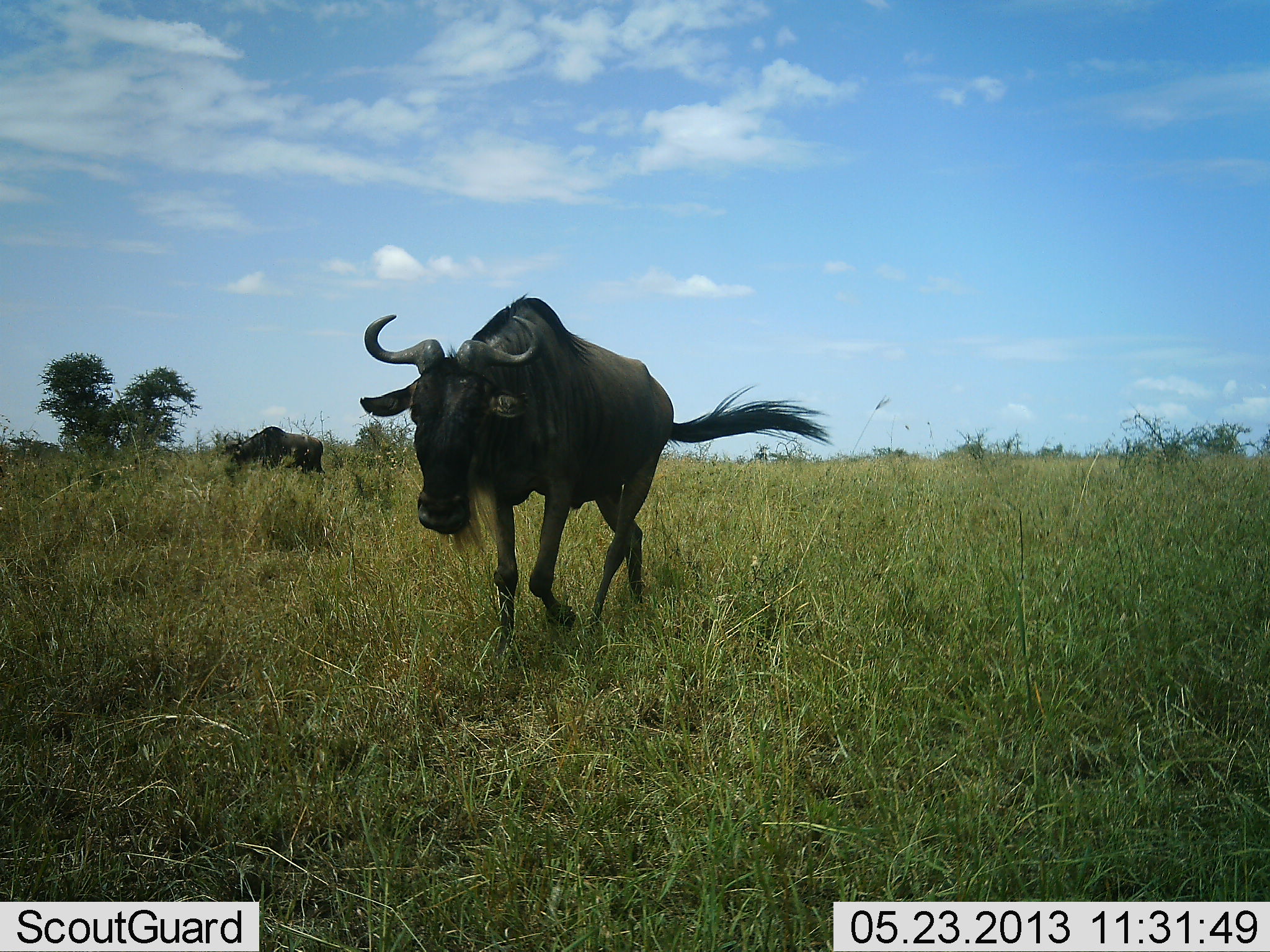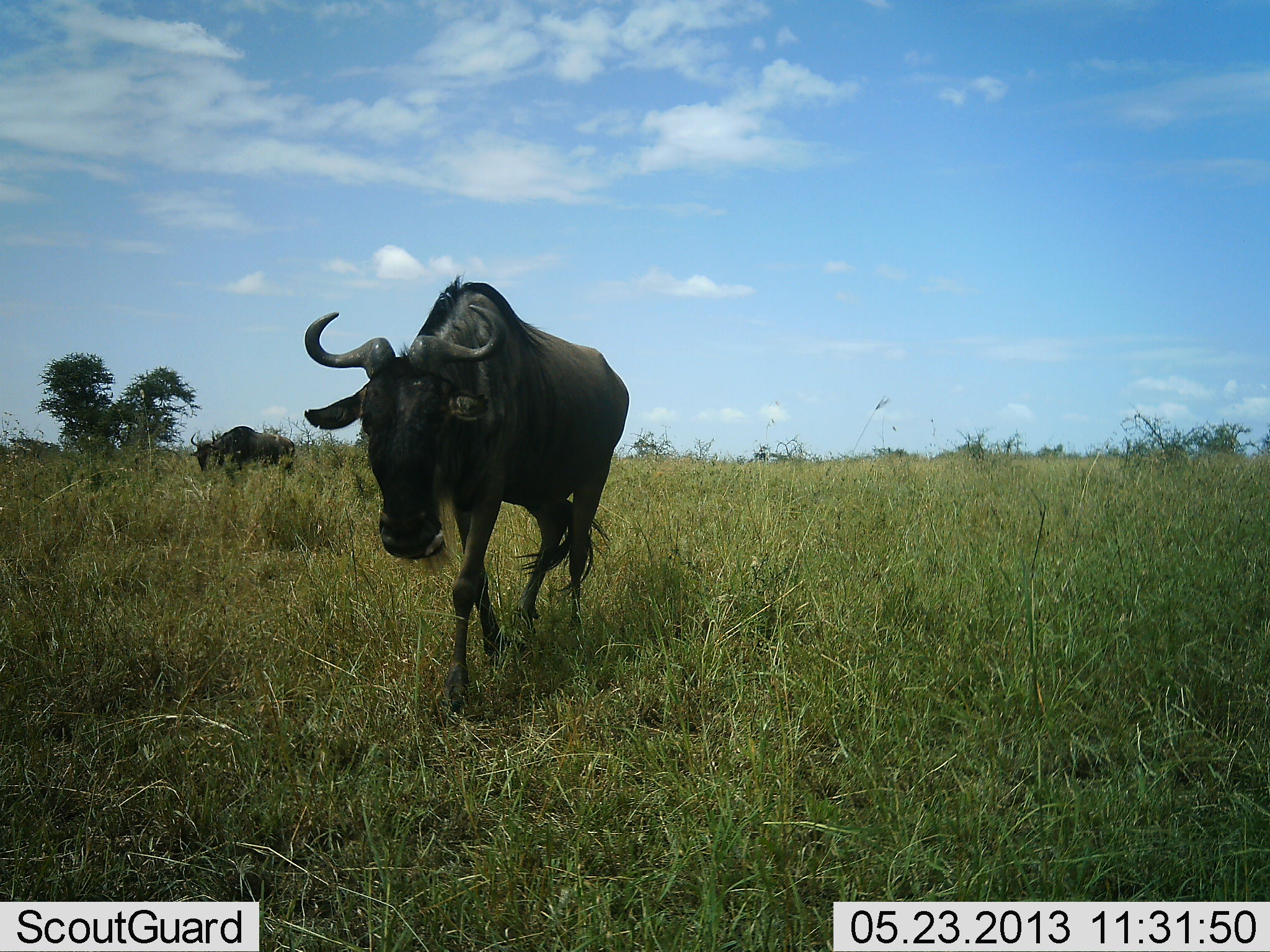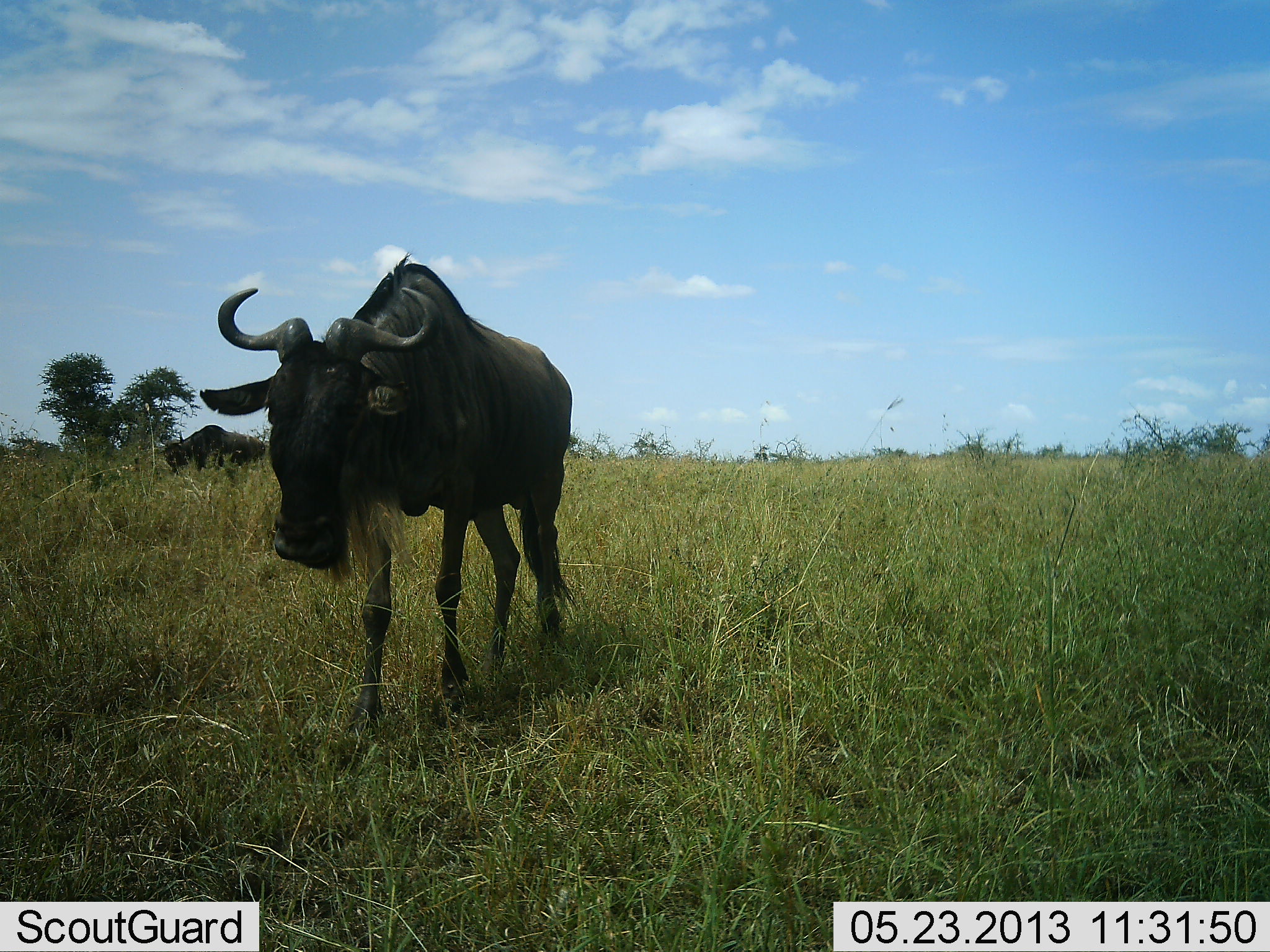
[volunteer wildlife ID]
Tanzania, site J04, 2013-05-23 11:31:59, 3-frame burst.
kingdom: Animalia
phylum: Chordata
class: Mammalia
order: Artiodactyla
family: Bovidae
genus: Connochaetes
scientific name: Connochaetes taurinus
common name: blue wildebeest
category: wildebeest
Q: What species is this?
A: Wildebeest (blue wildebeest) (Connochaetes taurinus).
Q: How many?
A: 2.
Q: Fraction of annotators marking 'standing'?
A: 0%.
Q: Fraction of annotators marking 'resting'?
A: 0%.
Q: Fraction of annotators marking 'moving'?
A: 100%.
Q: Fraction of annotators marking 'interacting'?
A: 0%.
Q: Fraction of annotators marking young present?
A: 0%.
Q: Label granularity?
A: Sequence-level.